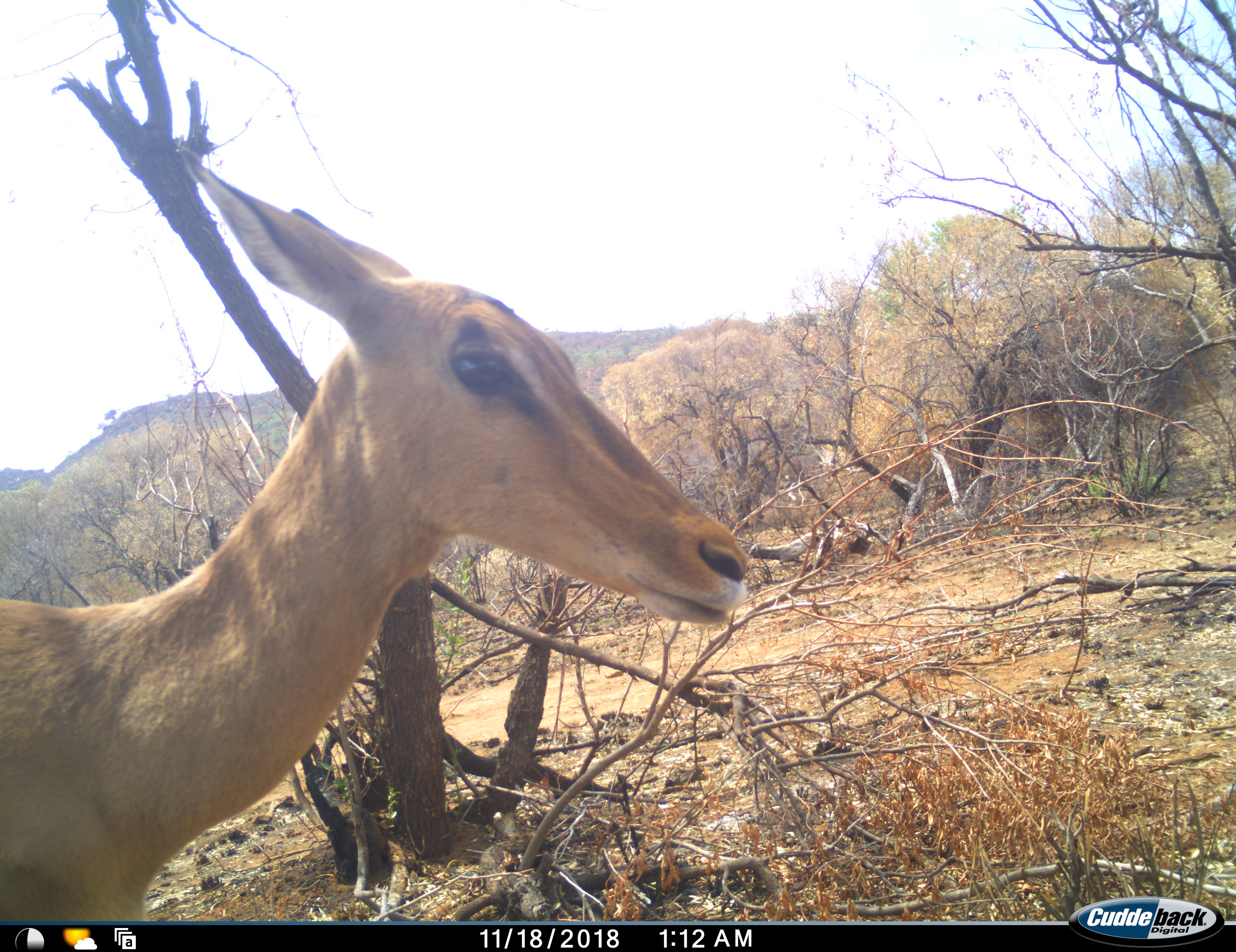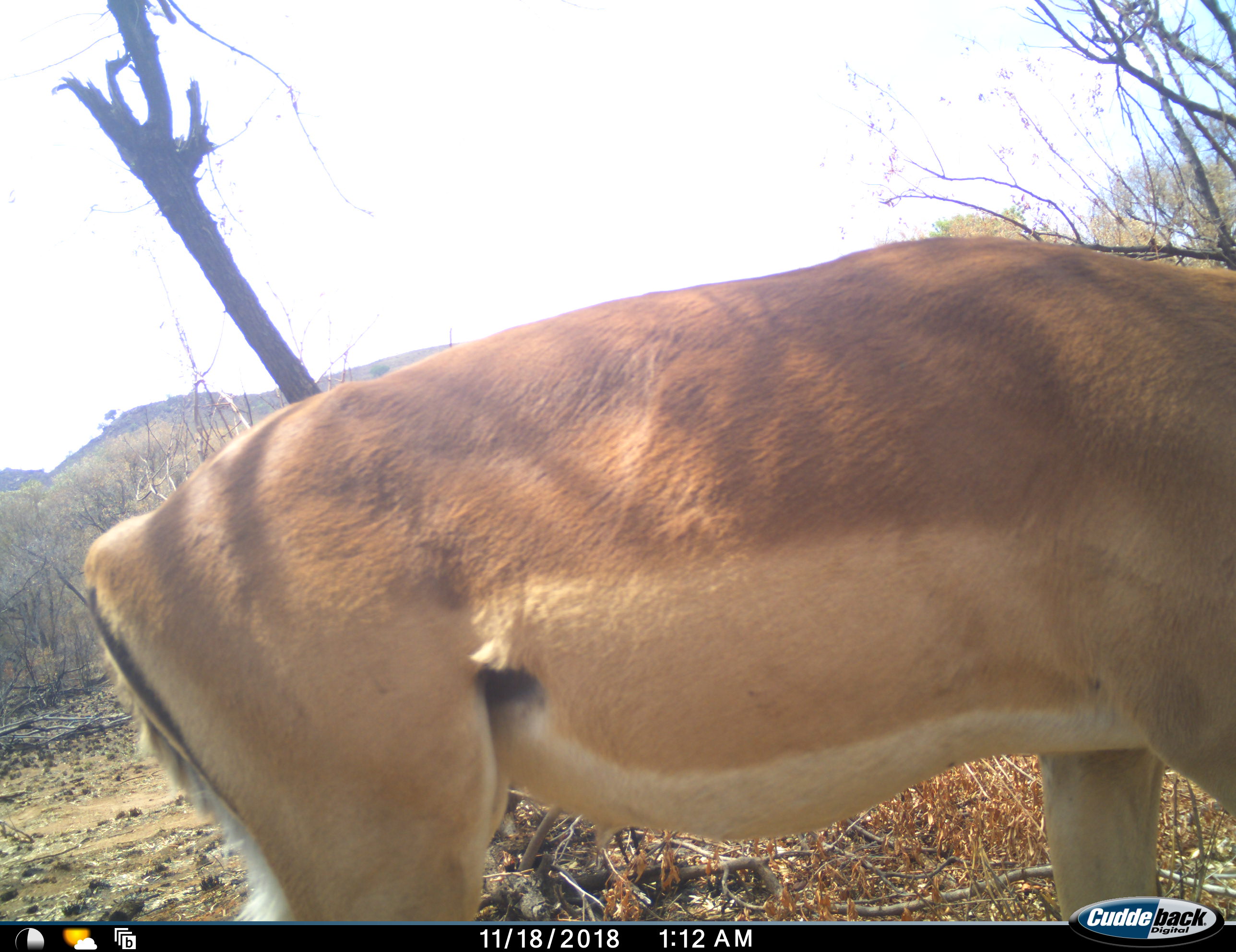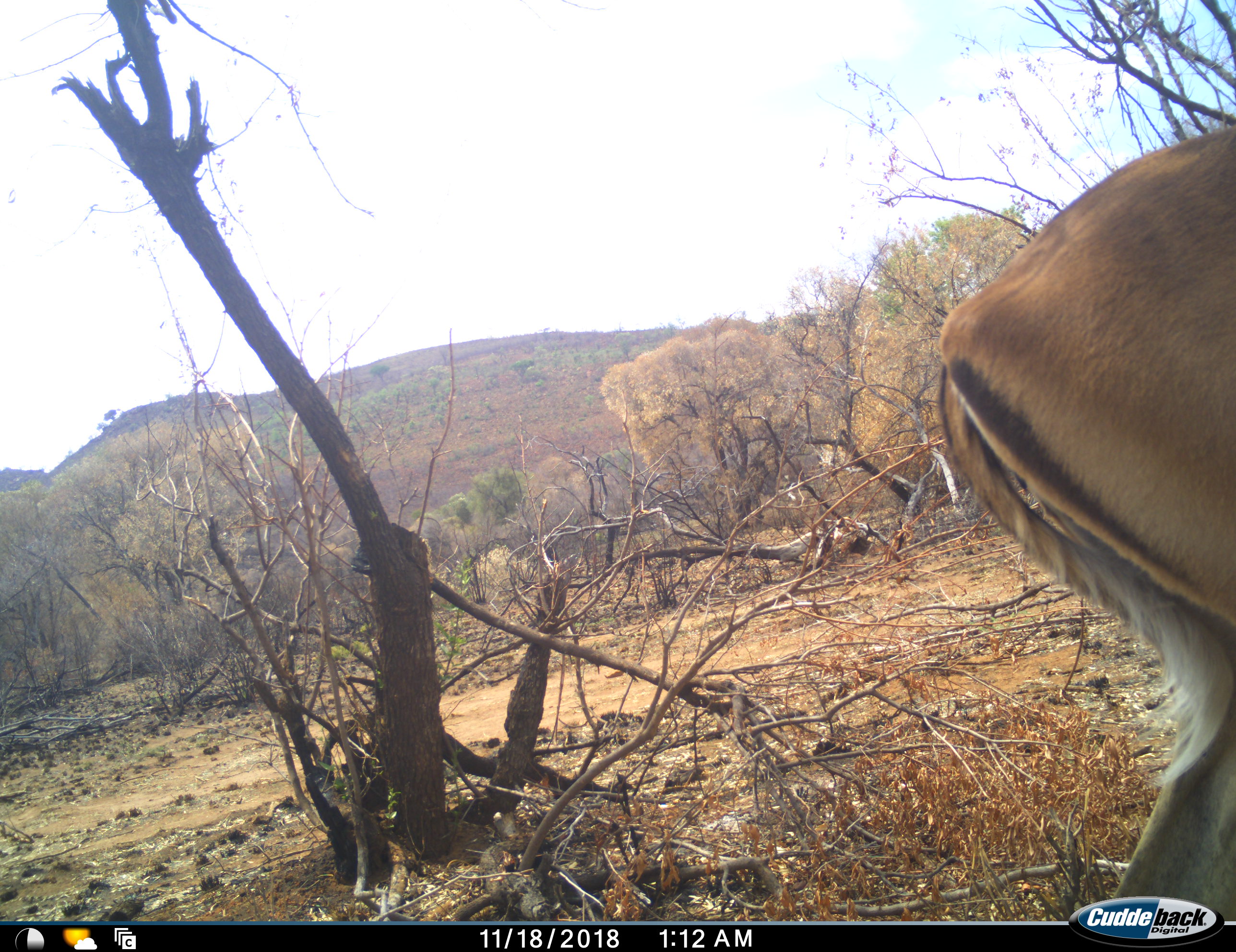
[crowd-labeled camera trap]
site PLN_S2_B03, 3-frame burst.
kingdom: Animalia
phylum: Chordata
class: Mammalia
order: Artiodactyla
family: Bovidae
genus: Aepyceros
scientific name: Aepyceros melampus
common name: impala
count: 1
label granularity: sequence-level